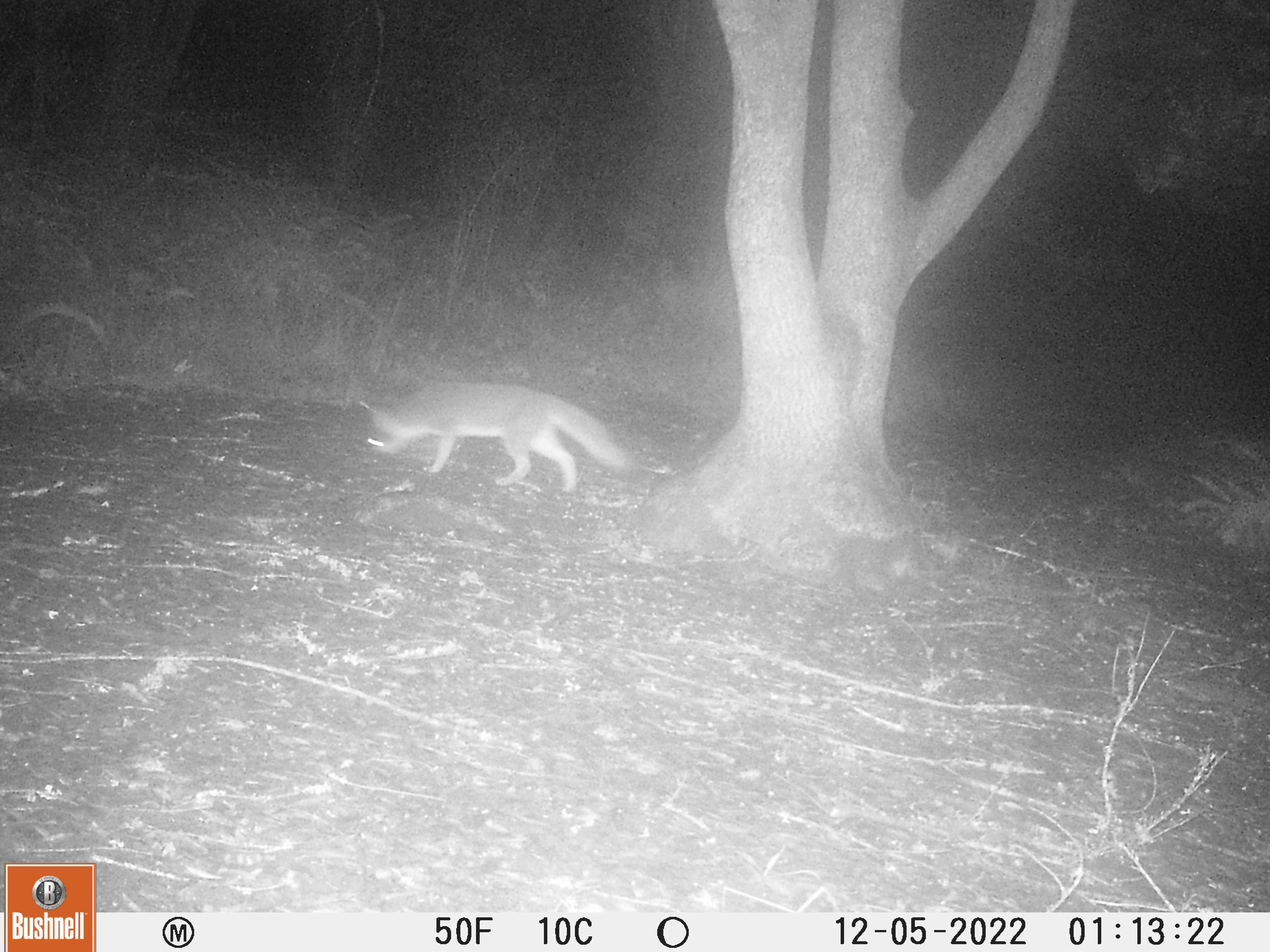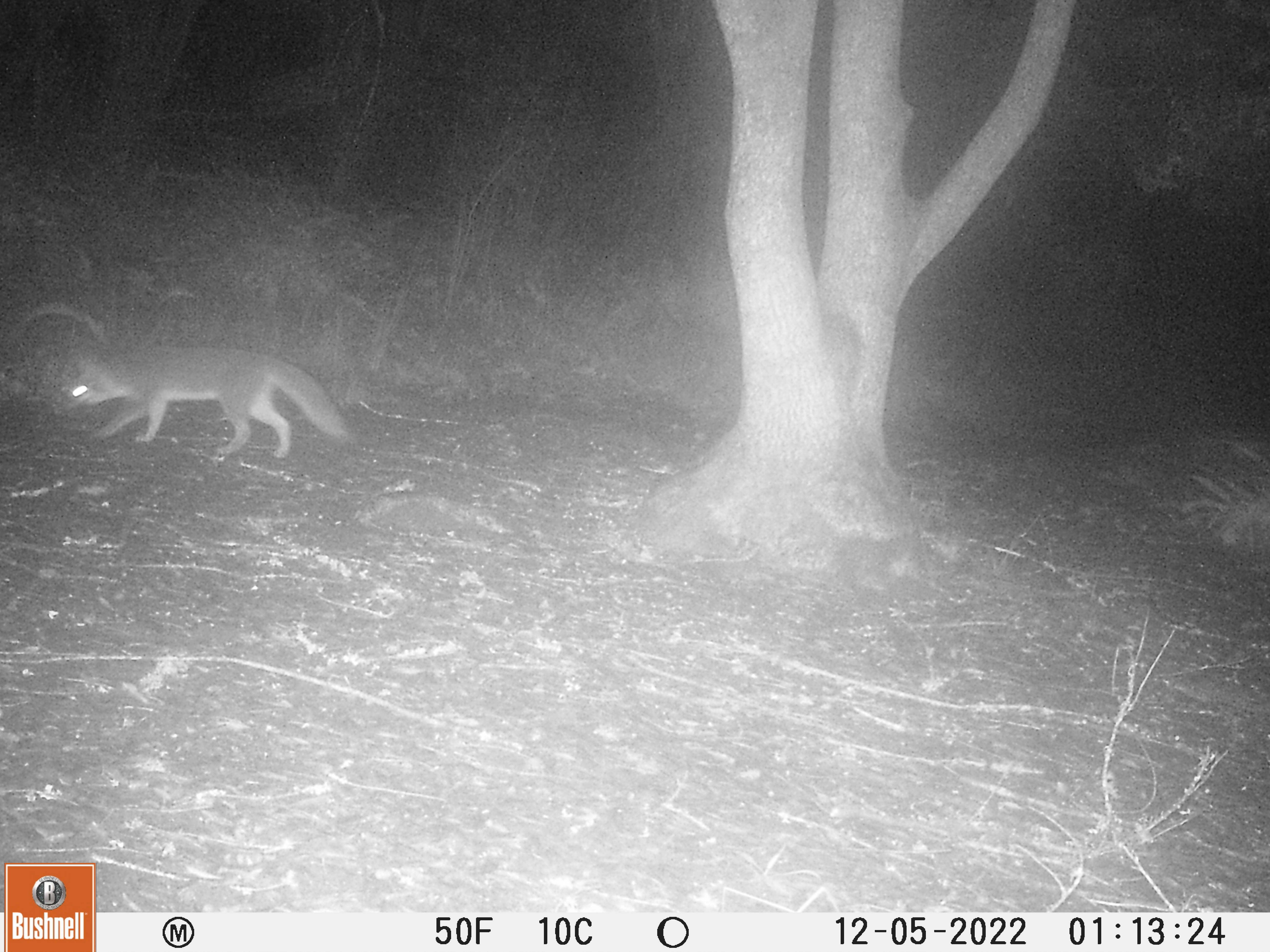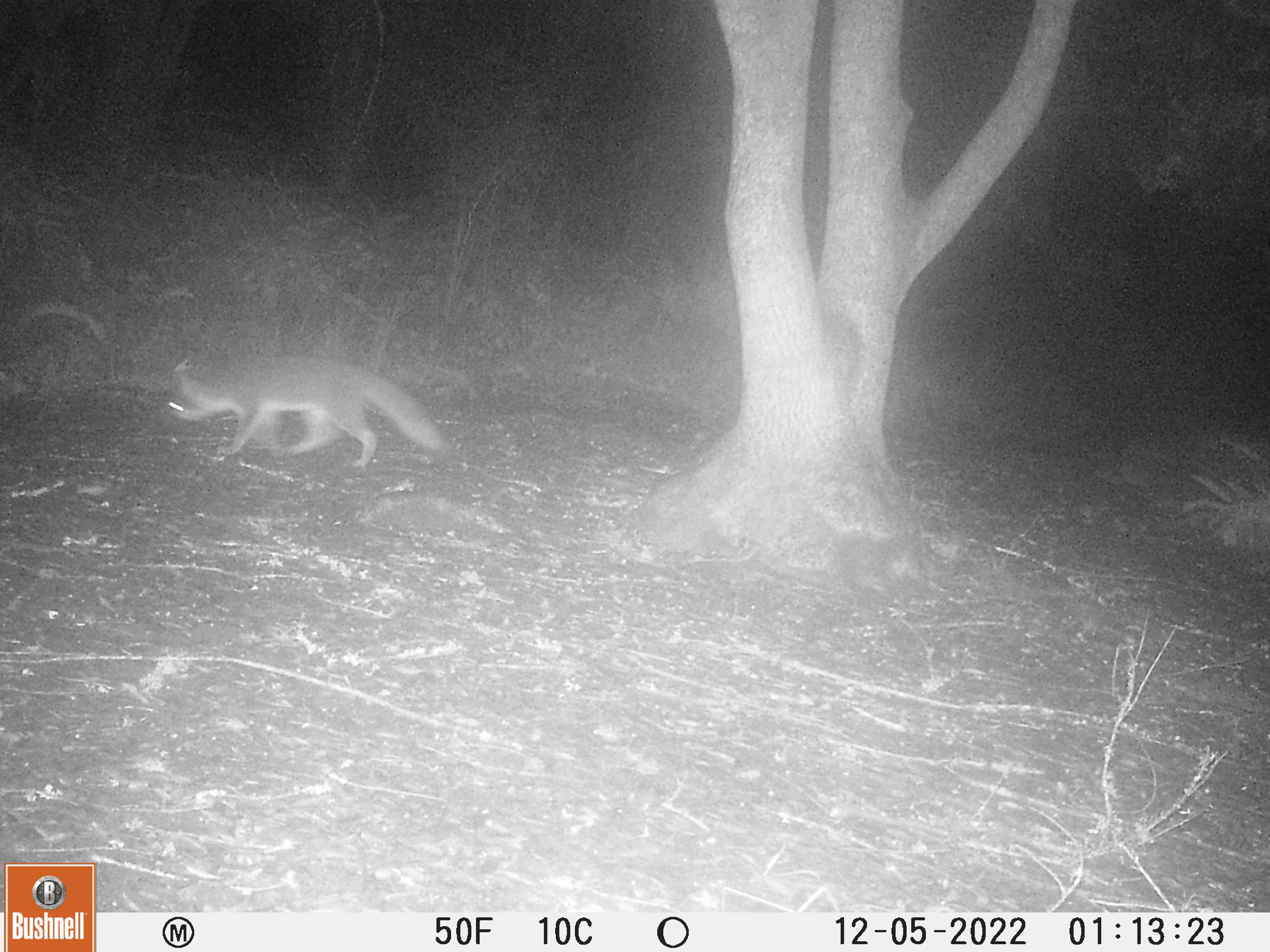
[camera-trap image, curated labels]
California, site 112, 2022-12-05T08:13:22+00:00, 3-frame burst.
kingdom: Animalia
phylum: Chordata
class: Mammalia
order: Carnivora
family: Canidae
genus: Urocyon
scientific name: Urocyon cinereoargenteus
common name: gray fox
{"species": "gray fox (Urocyon cinereoargenteus)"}